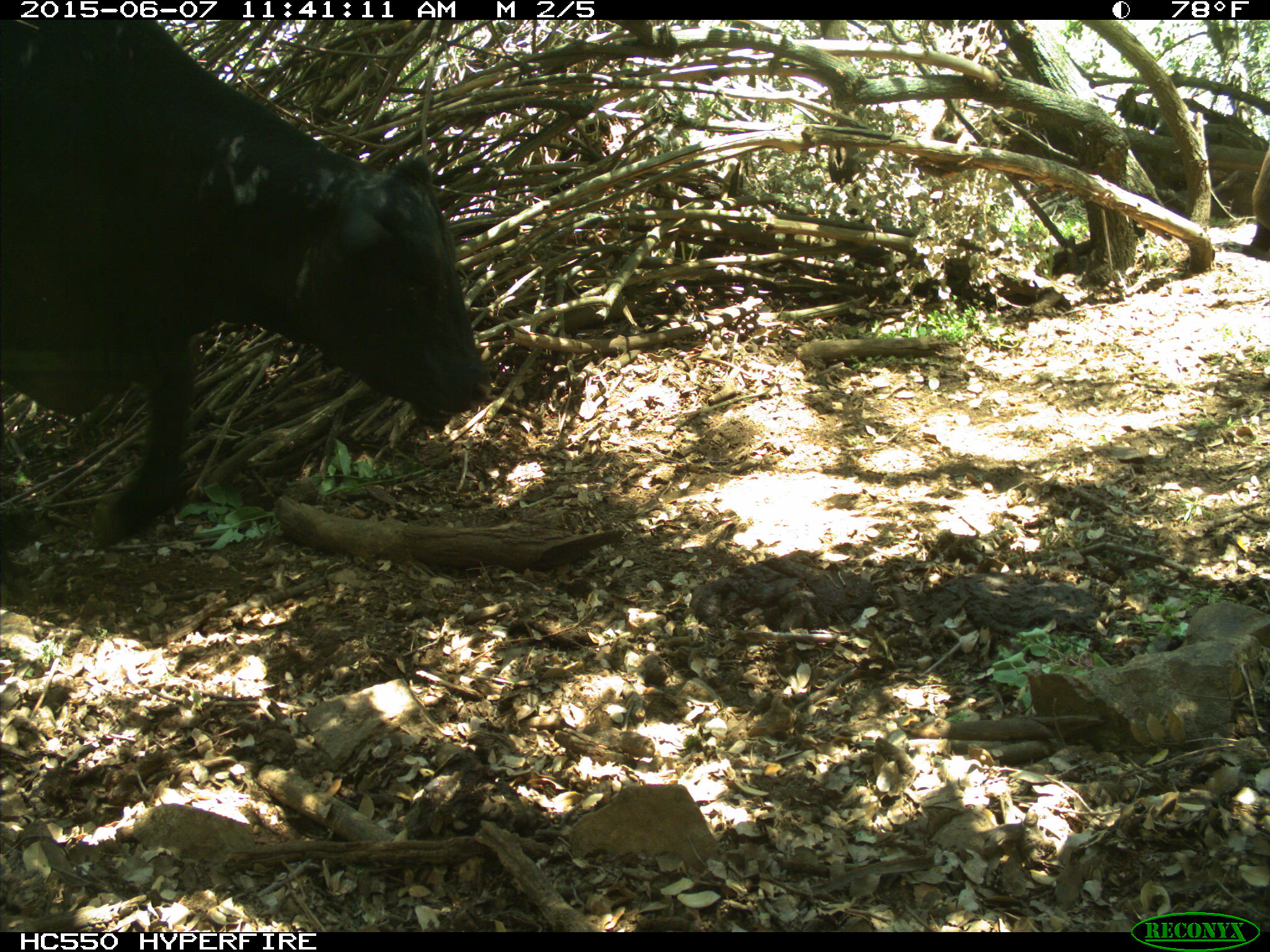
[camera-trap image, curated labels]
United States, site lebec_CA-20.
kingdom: Animalia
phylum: Chordata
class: Mammalia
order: Artiodactyla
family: Bovidae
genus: Bos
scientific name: Bos taurus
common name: domestic cow